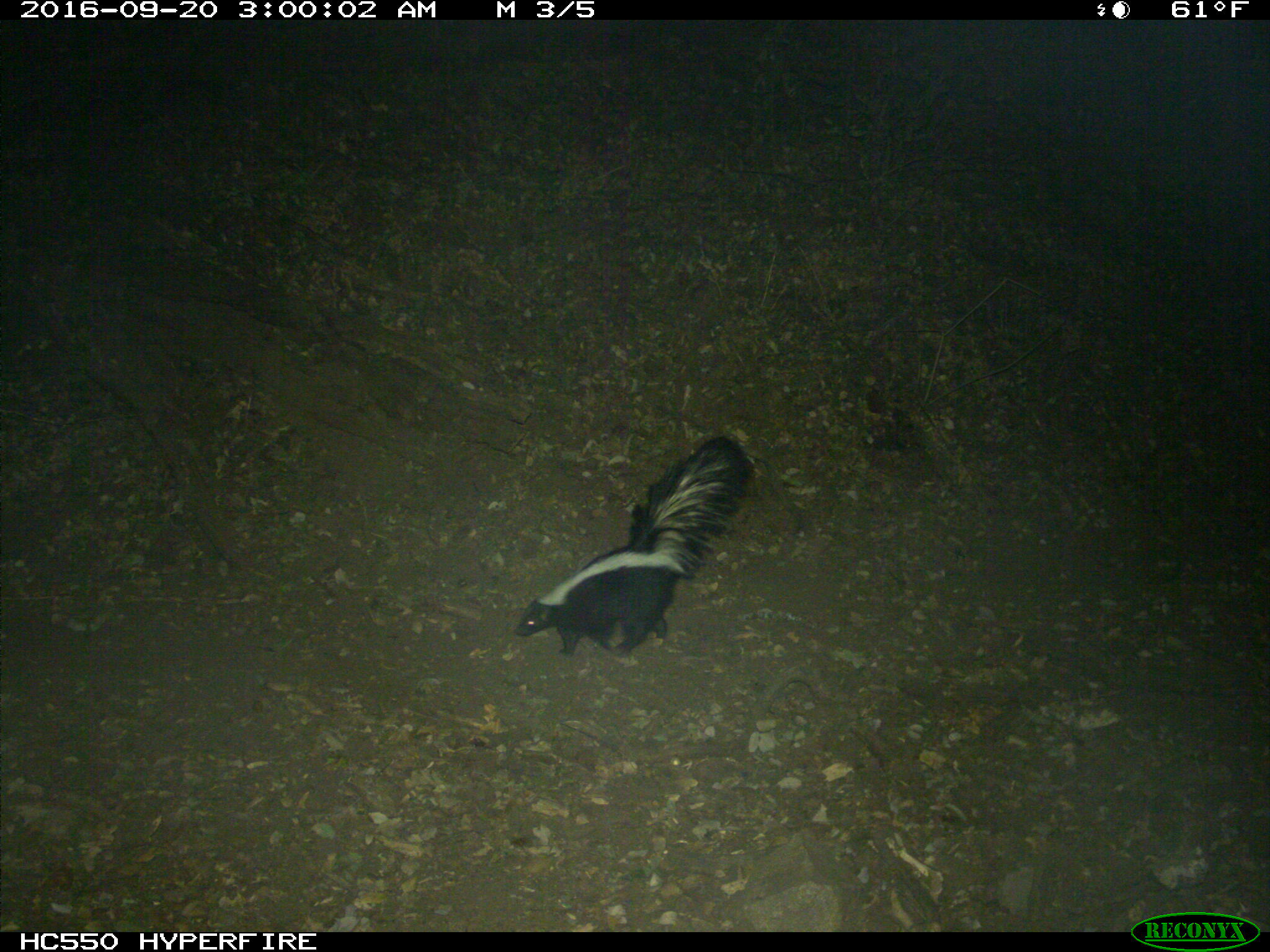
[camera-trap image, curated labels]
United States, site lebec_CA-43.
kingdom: Animalia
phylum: Chordata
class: Mammalia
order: Carnivora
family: Mephitidae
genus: Mephitis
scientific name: Mephitis mephitis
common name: striped skunk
Mephitis mephitis (striped skunk).